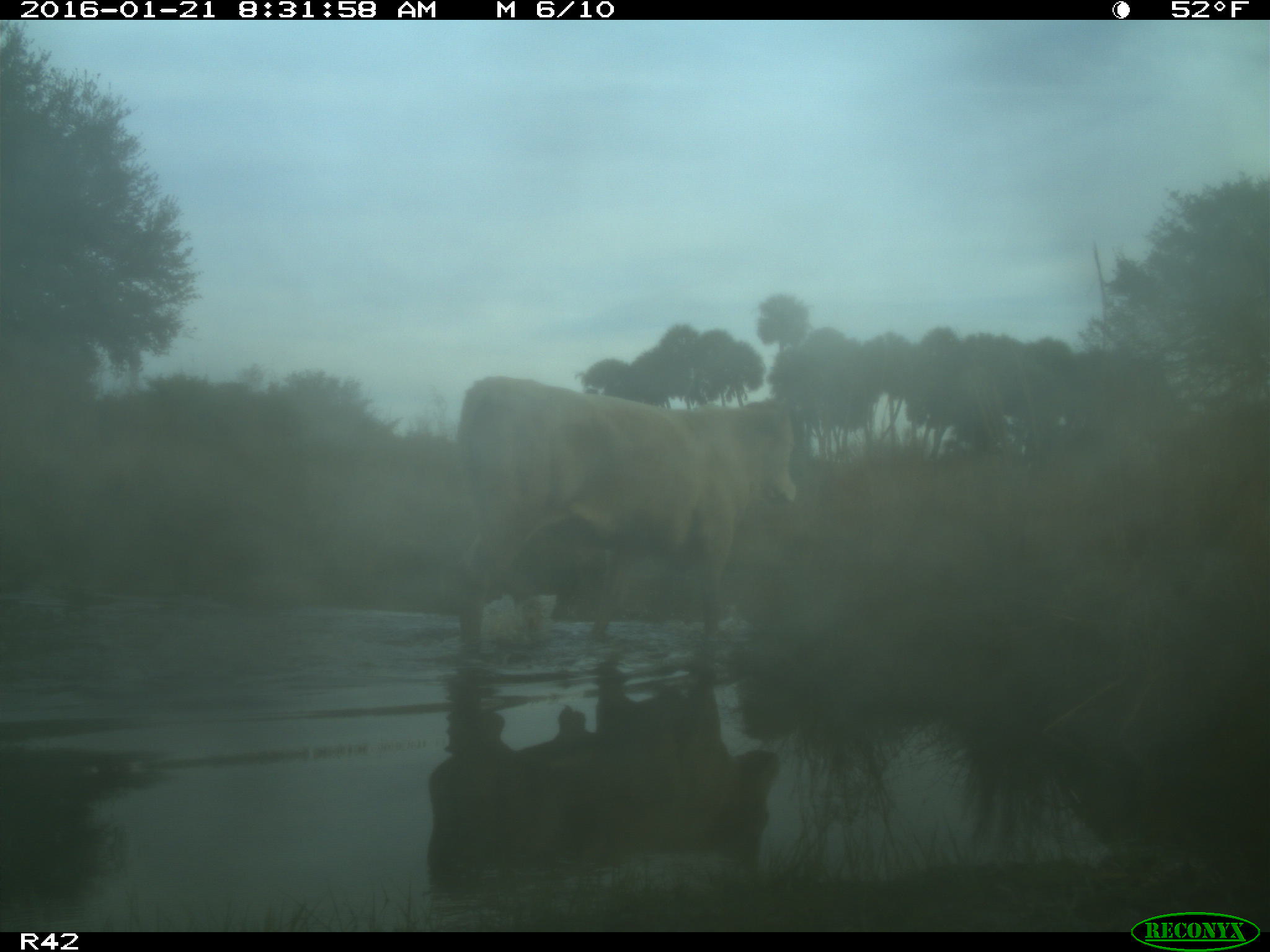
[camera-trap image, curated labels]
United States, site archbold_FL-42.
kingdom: Animalia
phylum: Chordata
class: Mammalia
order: Artiodactyla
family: Bovidae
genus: Bos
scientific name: Bos taurus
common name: domestic cow